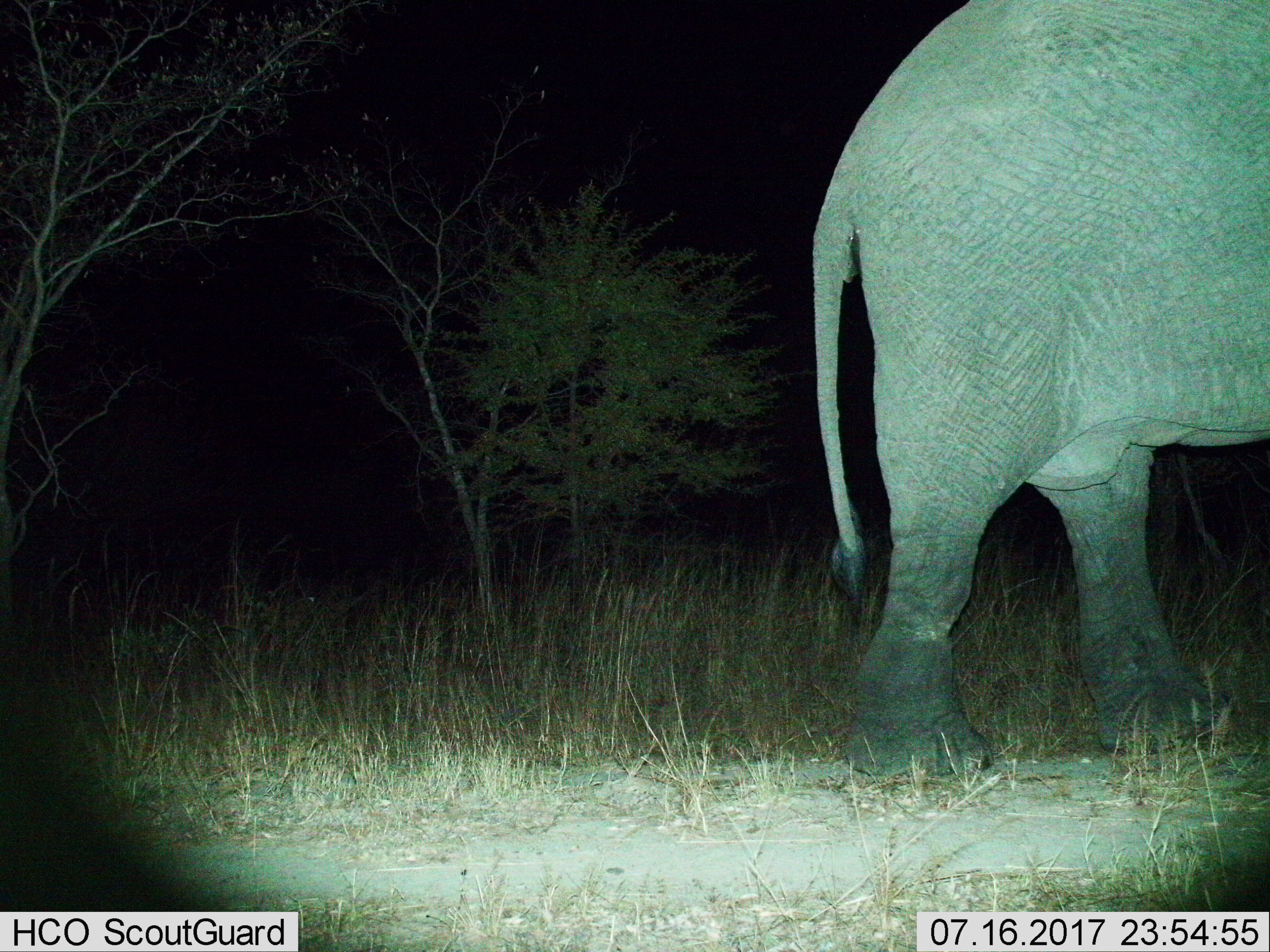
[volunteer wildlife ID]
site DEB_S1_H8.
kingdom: Animalia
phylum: Chordata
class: Mammalia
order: Proboscidea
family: Elephantidae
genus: Loxodonta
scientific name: Loxodonta africana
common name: african bush elephant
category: elephant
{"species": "elephant (african bush elephant) (Loxodonta africana)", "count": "1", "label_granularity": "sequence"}